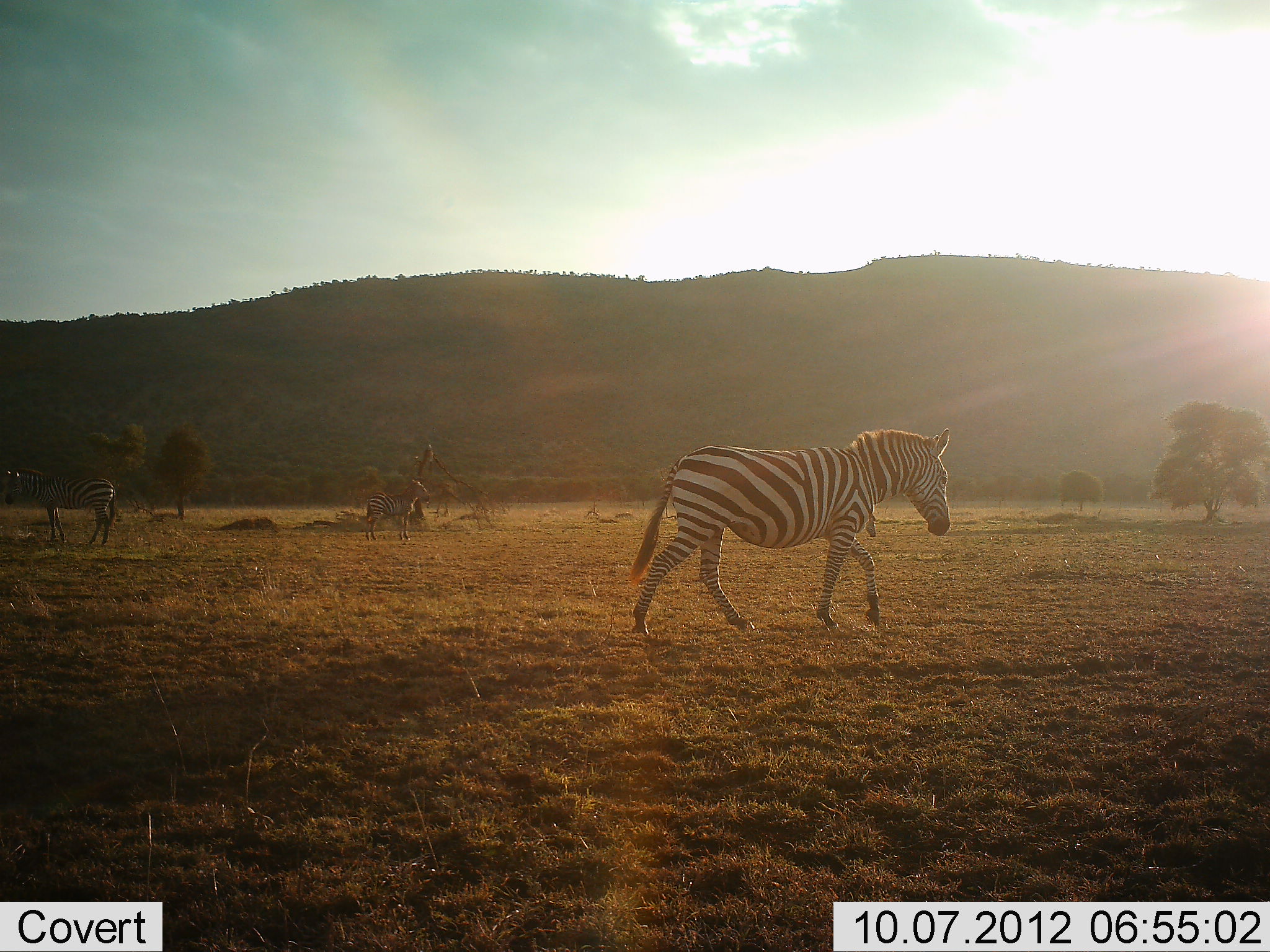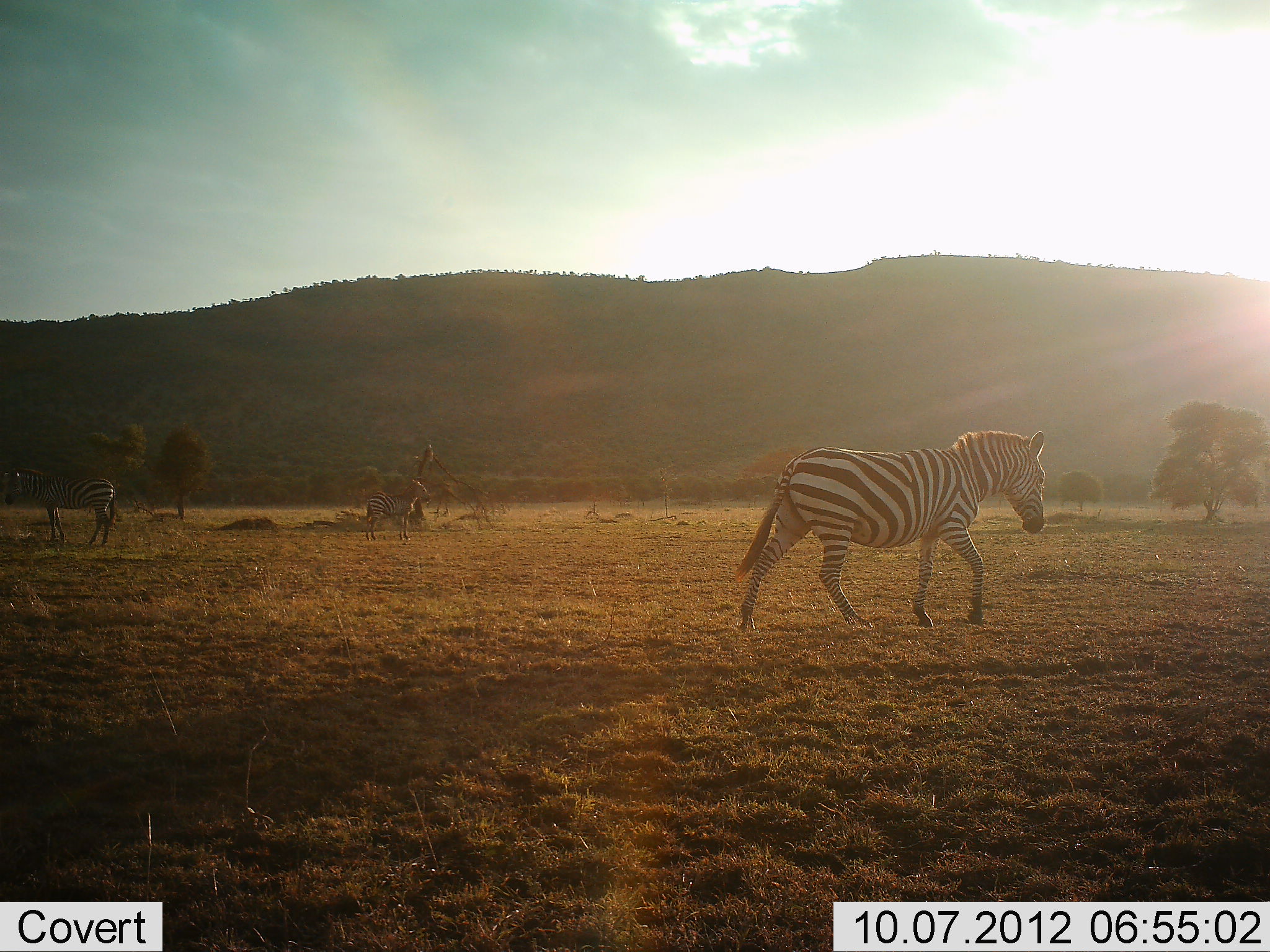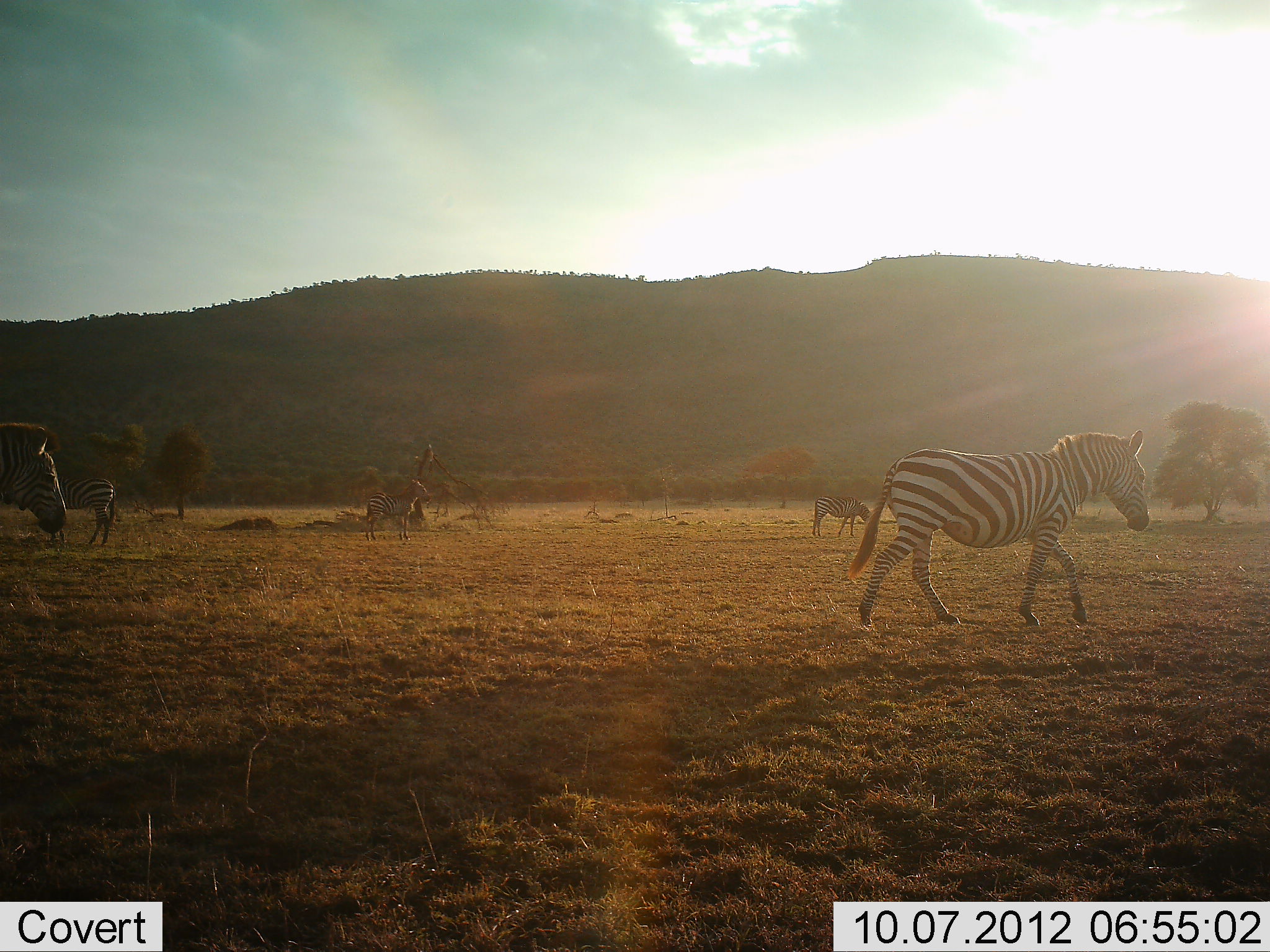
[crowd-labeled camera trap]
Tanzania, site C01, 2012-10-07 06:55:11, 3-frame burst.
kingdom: Animalia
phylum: Chordata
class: Mammalia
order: Perissodactyla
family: Equidae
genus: Equus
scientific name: Equus quagga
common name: plains zebra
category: zebra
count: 4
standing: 80%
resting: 0%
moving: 100%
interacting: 0%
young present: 10%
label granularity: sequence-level